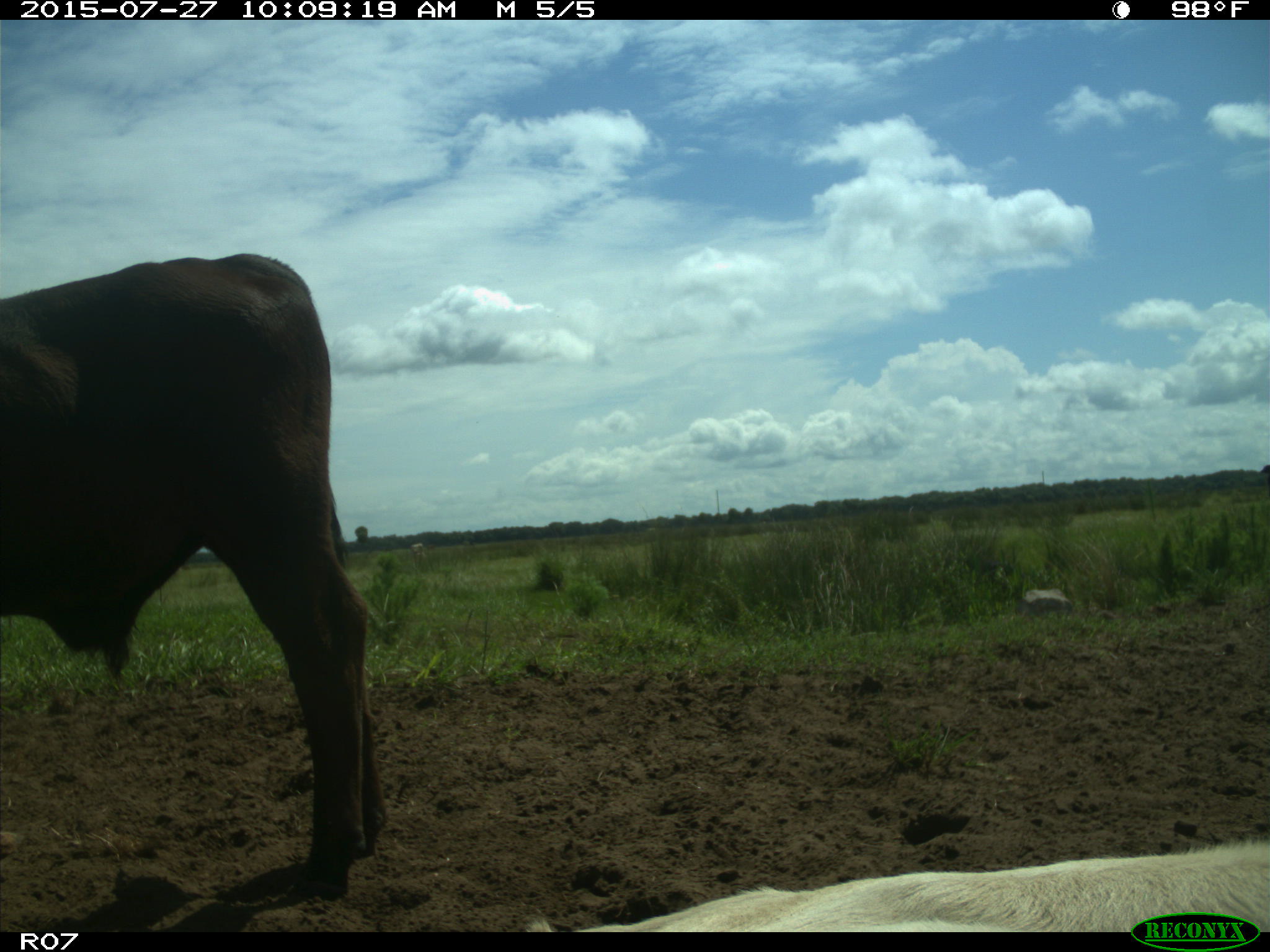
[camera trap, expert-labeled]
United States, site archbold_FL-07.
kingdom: Animalia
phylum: Chordata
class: Mammalia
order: Artiodactyla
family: Bovidae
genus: Bos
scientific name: Bos taurus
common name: domestic cow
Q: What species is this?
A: Bos taurus (domestic cow).